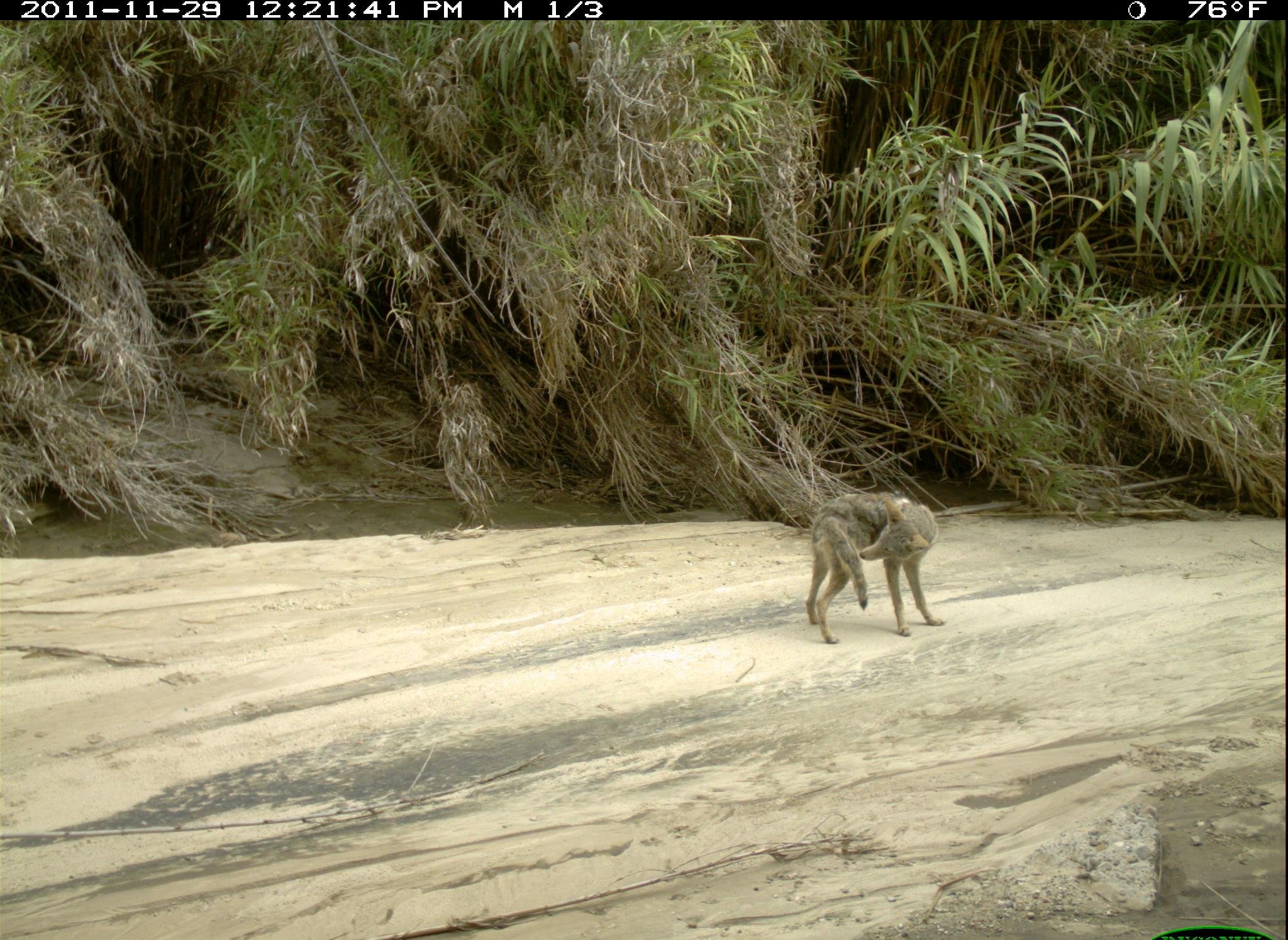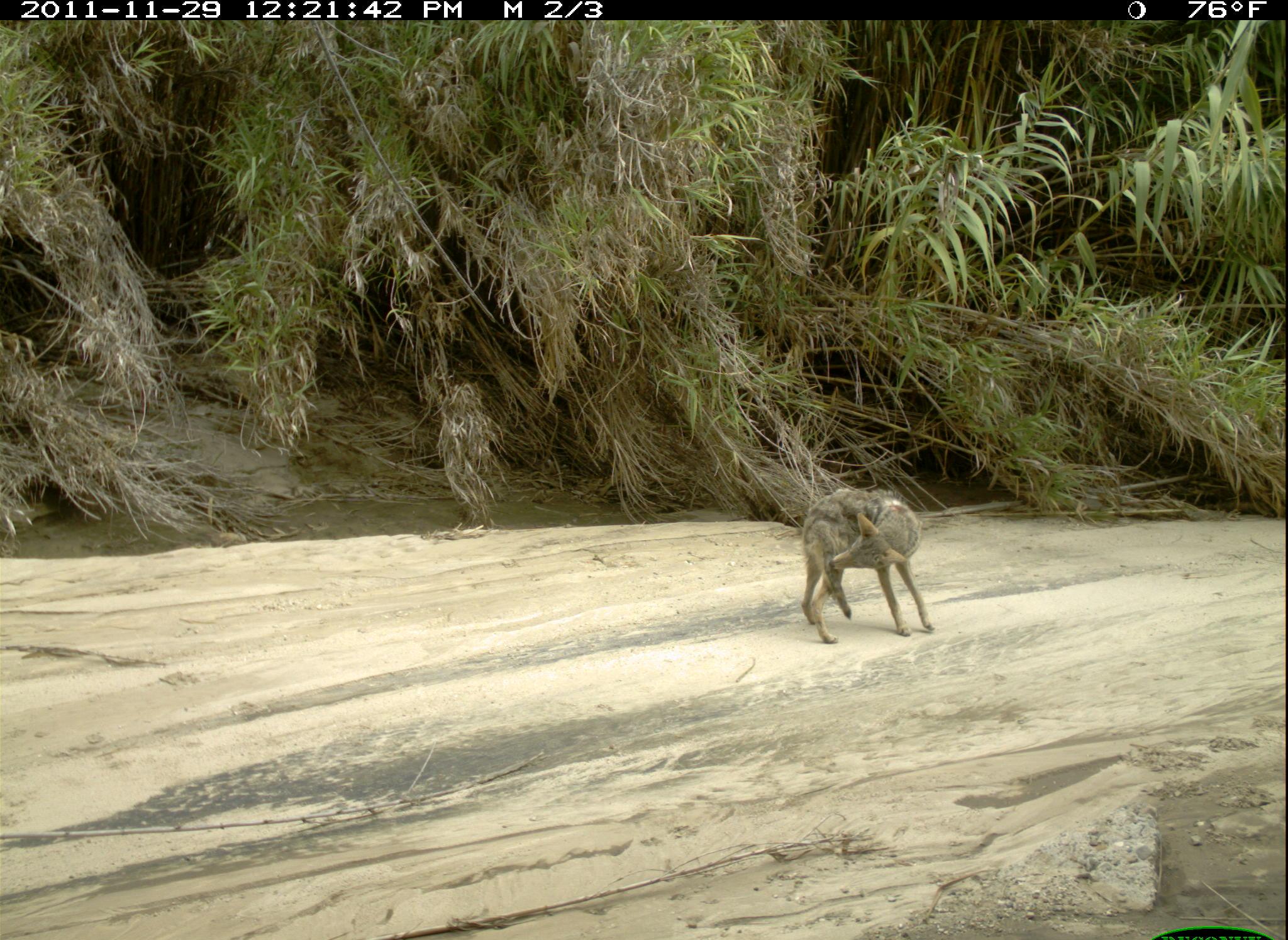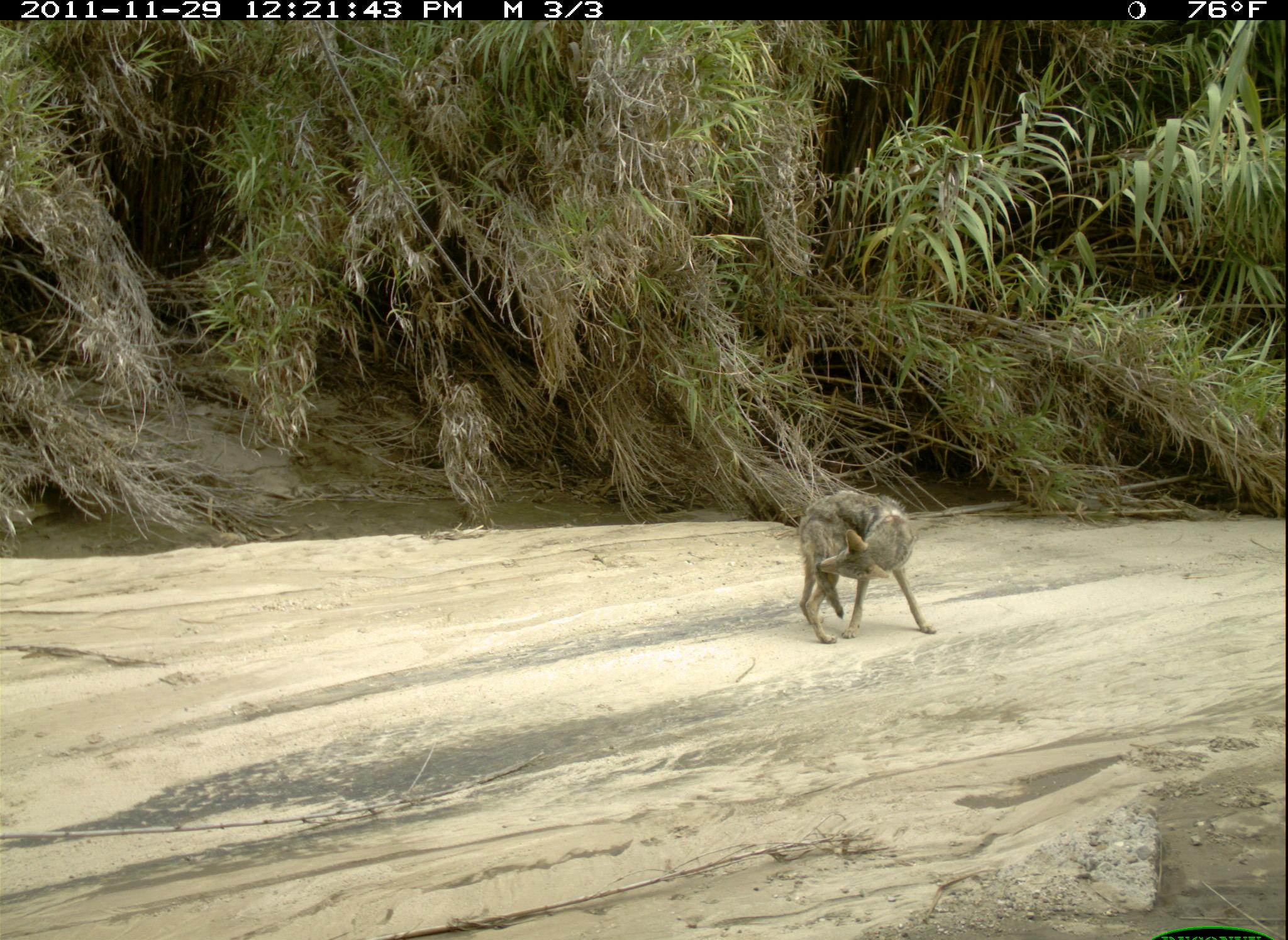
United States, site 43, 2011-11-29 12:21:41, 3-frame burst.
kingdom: Animalia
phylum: Chordata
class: Mammalia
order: Carnivora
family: Canidae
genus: Canis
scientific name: Canis latrans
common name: coyote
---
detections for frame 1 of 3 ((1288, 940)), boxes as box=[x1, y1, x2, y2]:
coyote: box=[777, 467, 954, 662]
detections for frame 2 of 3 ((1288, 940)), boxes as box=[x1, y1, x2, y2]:
coyote: box=[797, 485, 935, 654]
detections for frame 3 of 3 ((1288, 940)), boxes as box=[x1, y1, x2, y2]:
coyote: box=[769, 471, 928, 650]